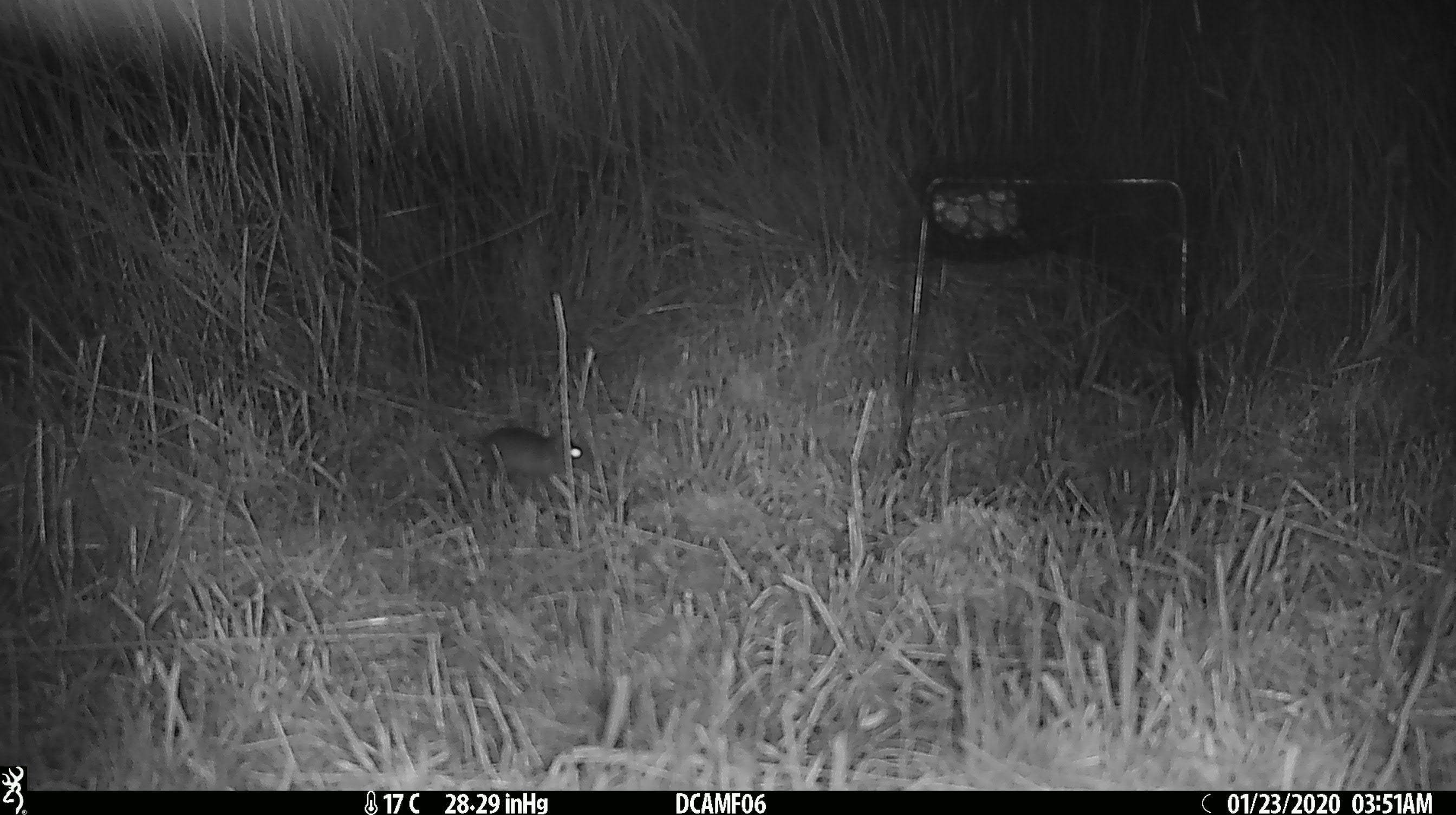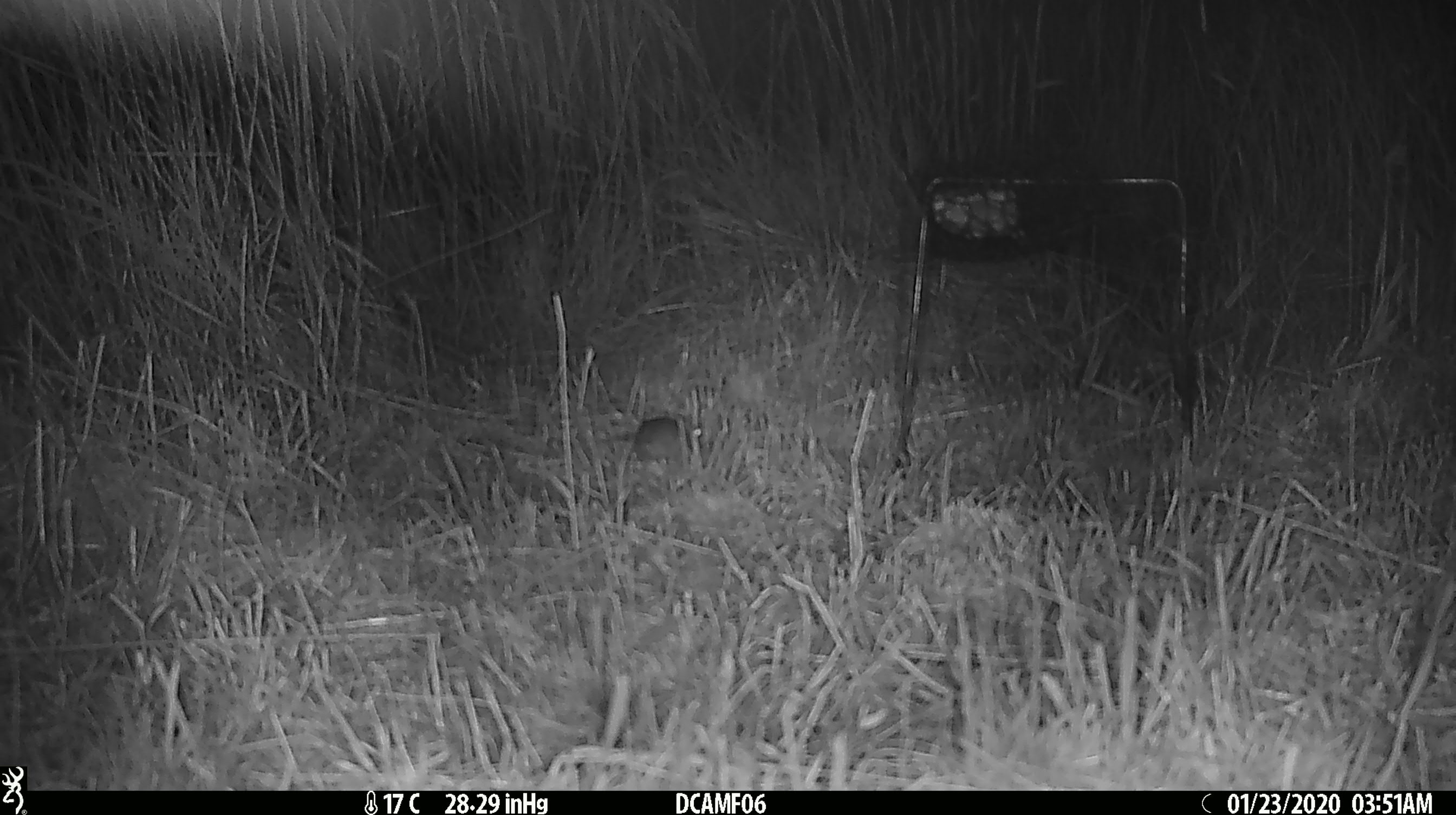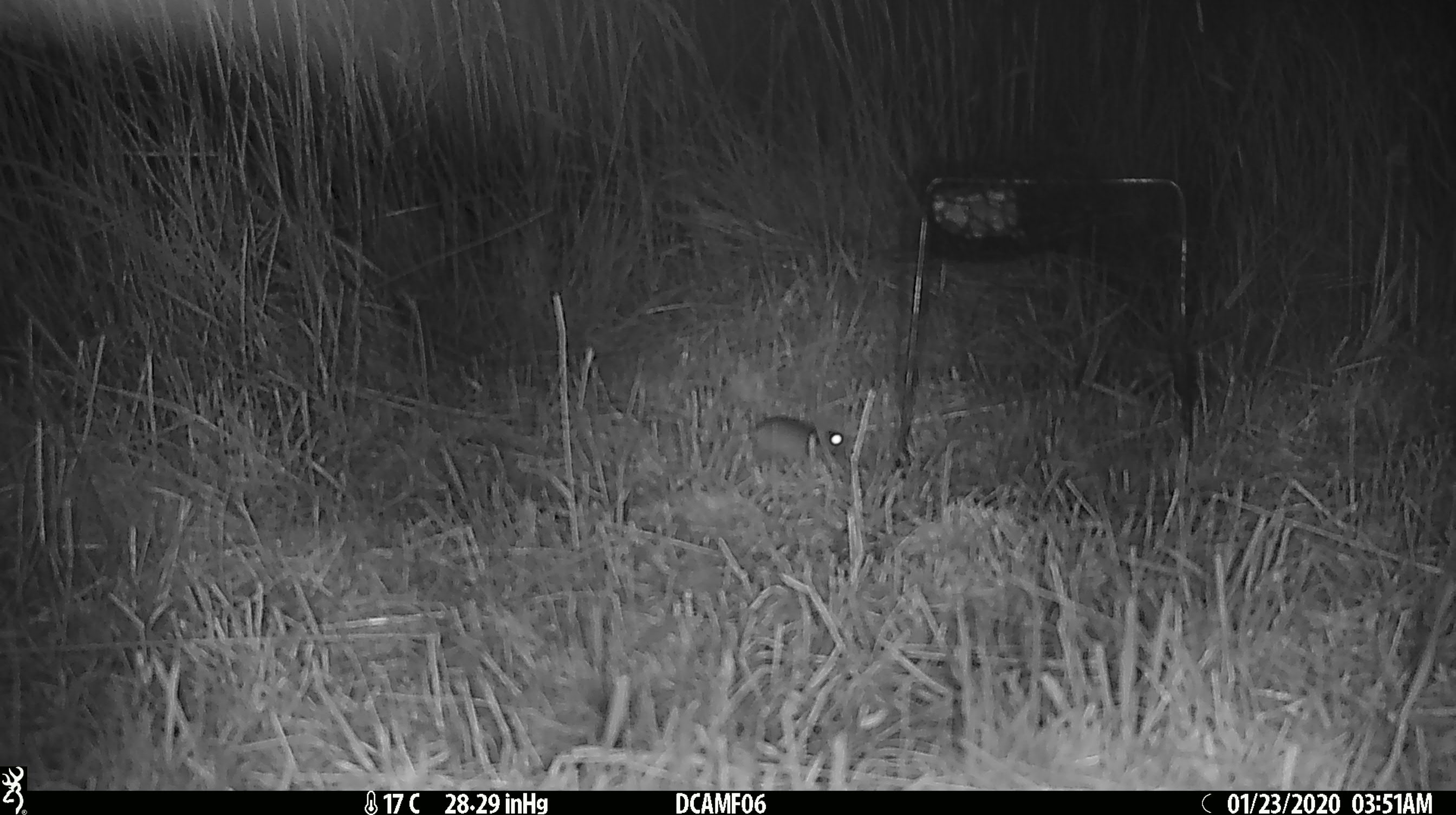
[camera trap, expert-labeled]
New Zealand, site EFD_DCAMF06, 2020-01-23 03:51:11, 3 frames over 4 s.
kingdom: Animalia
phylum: Chordata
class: Mammalia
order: Rodentia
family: Muridae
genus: Mus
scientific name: Mus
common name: mouse